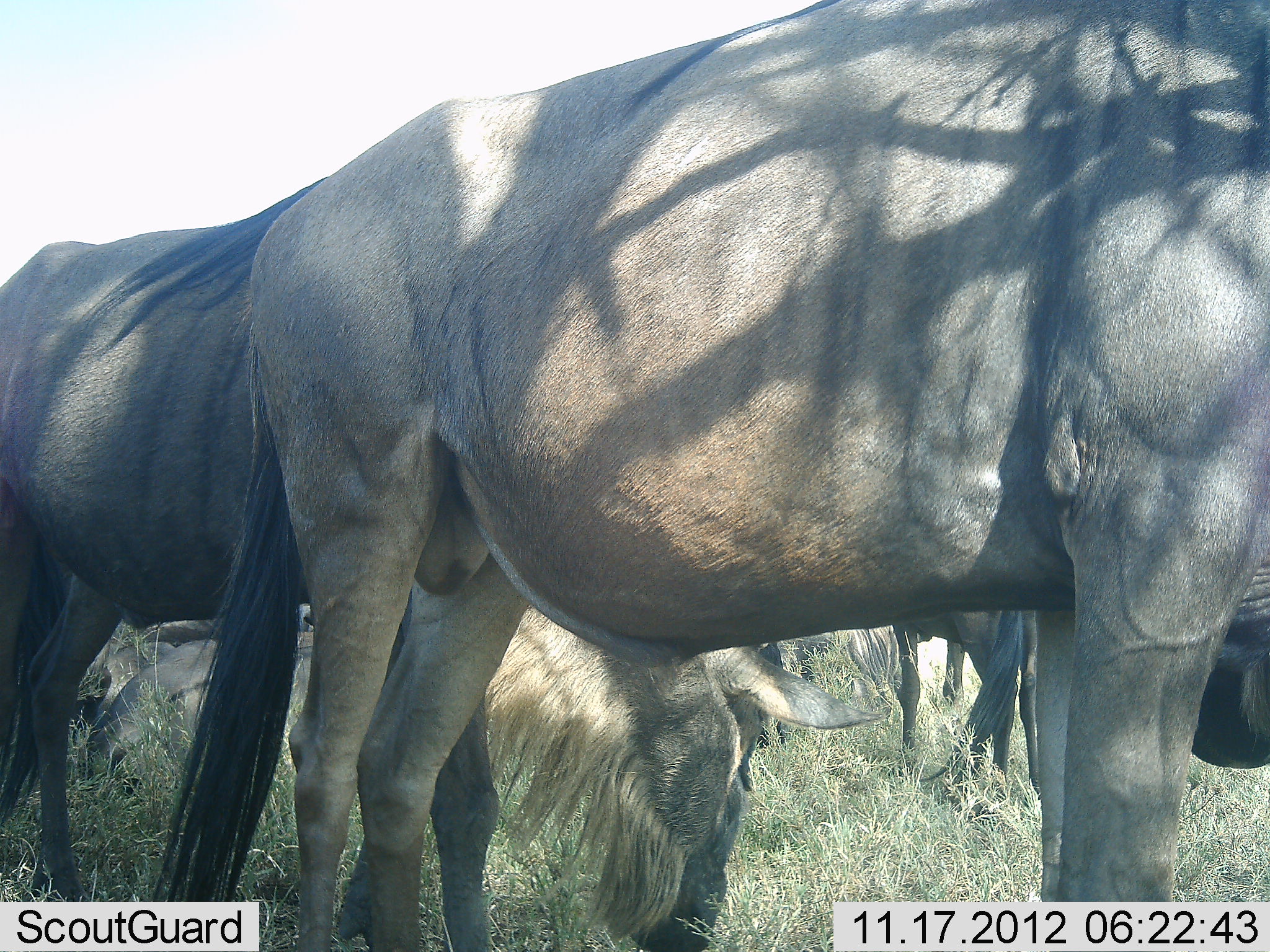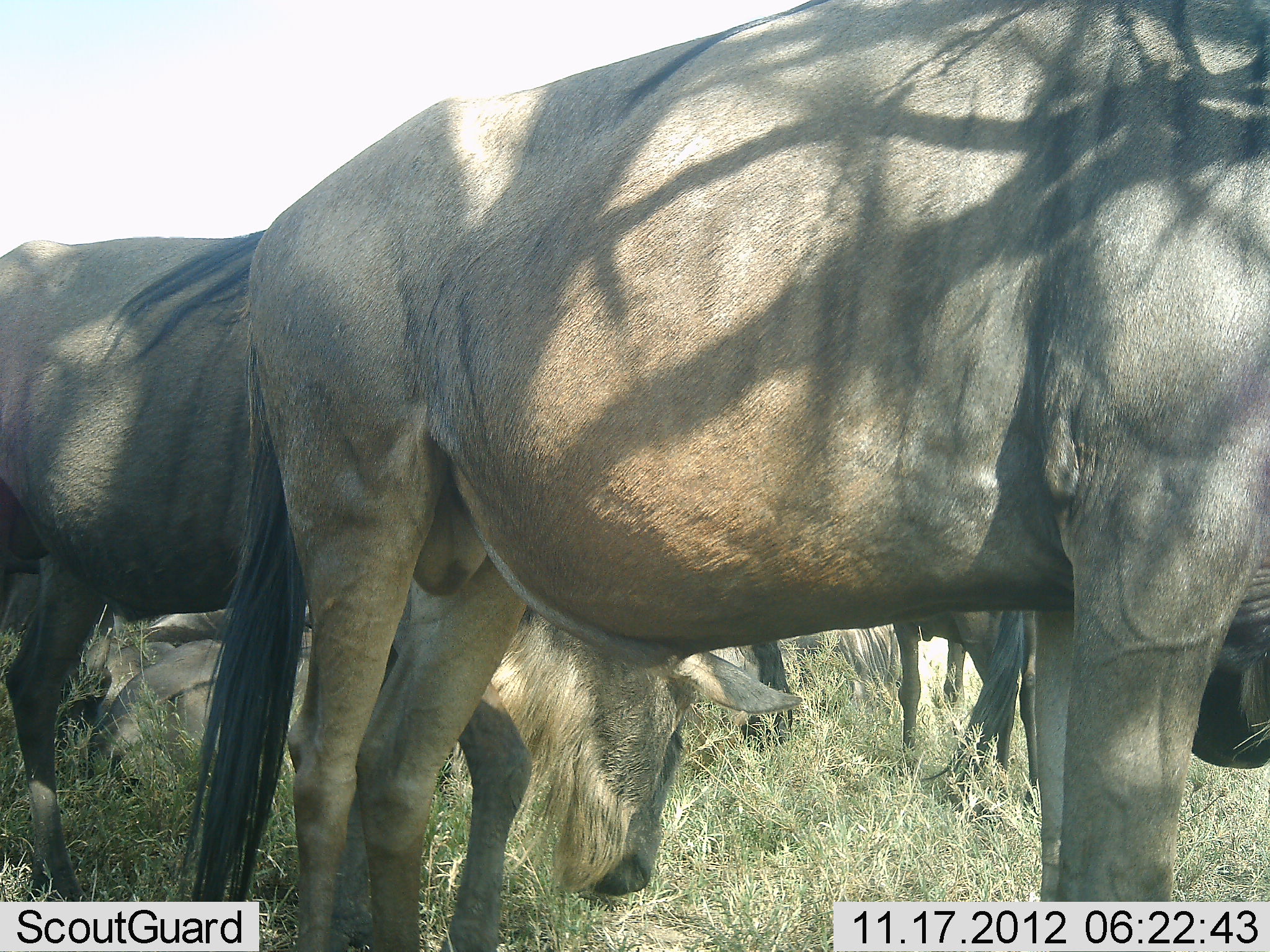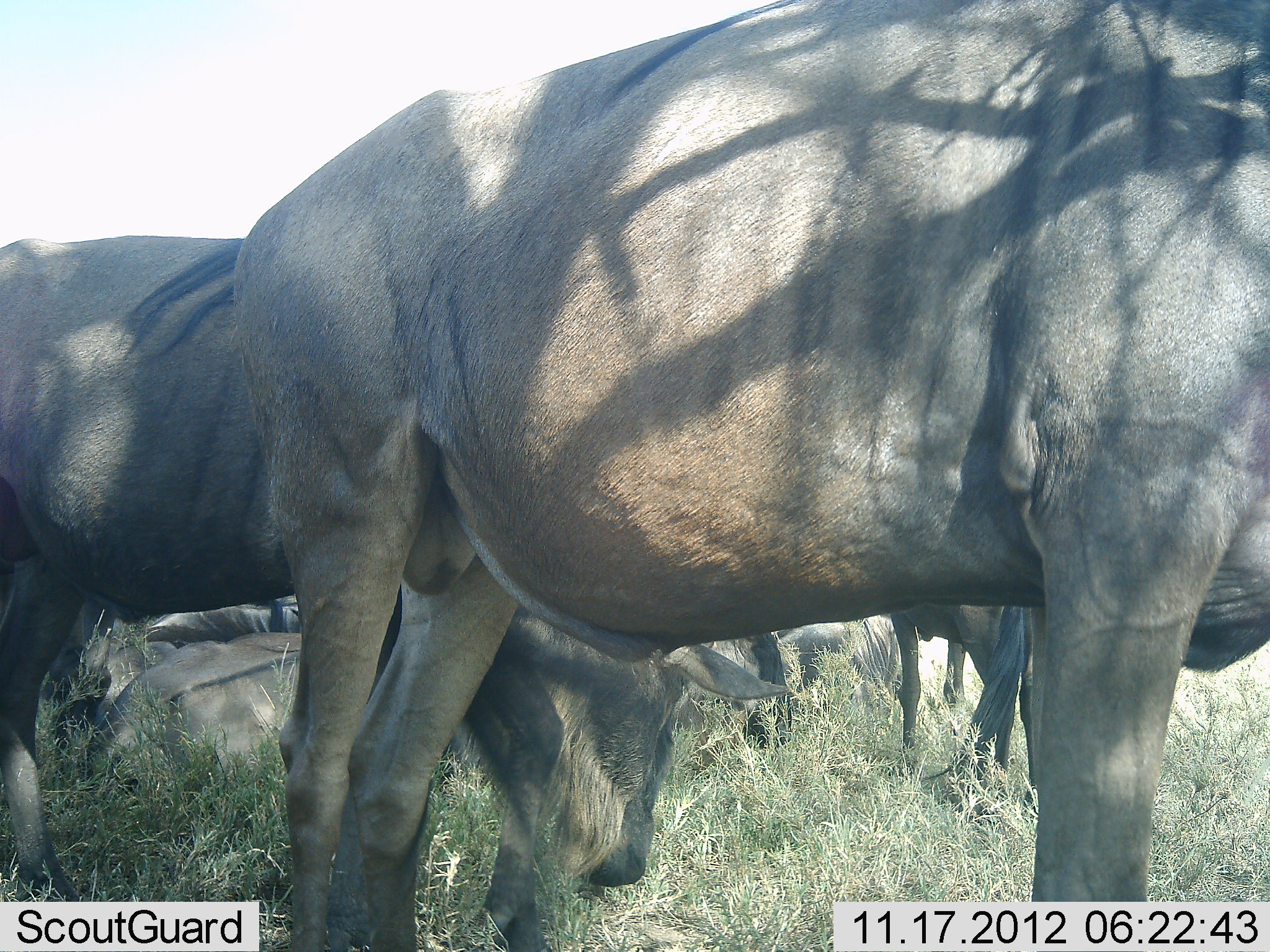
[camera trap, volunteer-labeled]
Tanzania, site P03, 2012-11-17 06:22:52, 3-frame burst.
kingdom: Animalia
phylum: Chordata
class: Mammalia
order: Artiodactyla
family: Bovidae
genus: Connochaetes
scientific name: Connochaetes taurinus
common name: blue wildebeest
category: wildebeest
Wildebeest (blue wildebeest) (Connochaetes taurinus), count 6. Behavior (volunteer vote fractions): standing 80%, resting 80%, moving 0%, interacting 10%. Young present (vote fraction): 0%. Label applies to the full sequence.